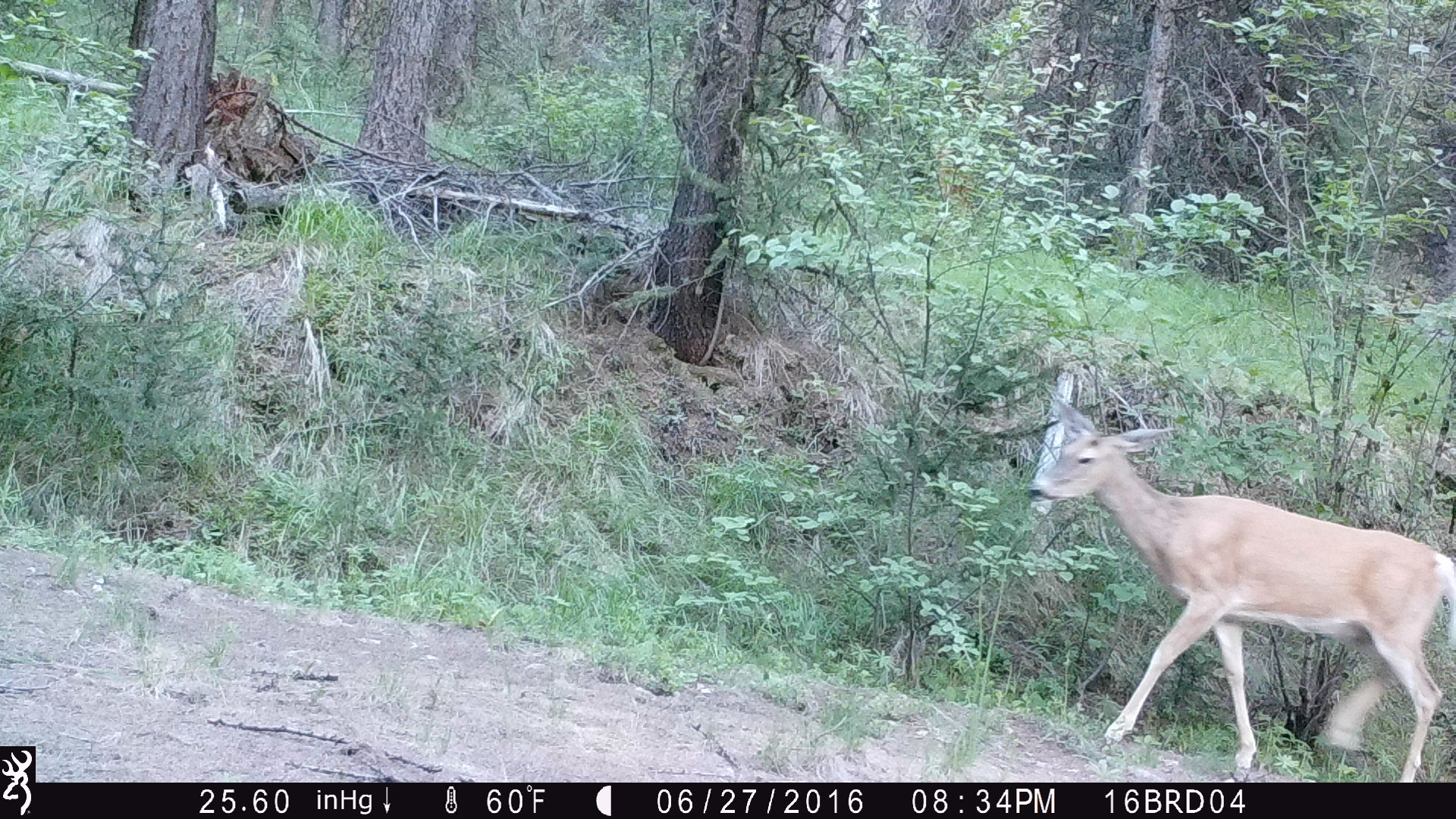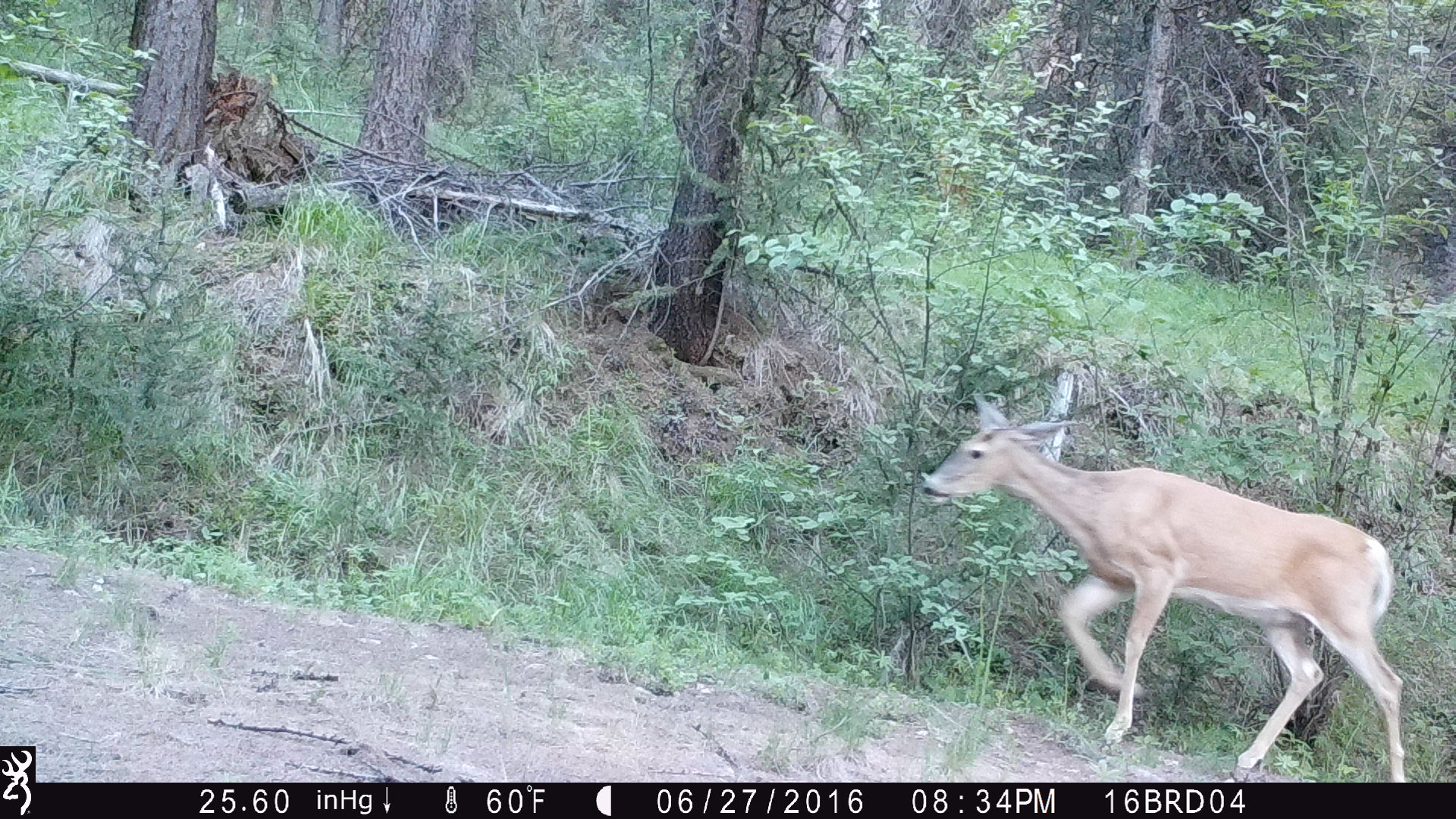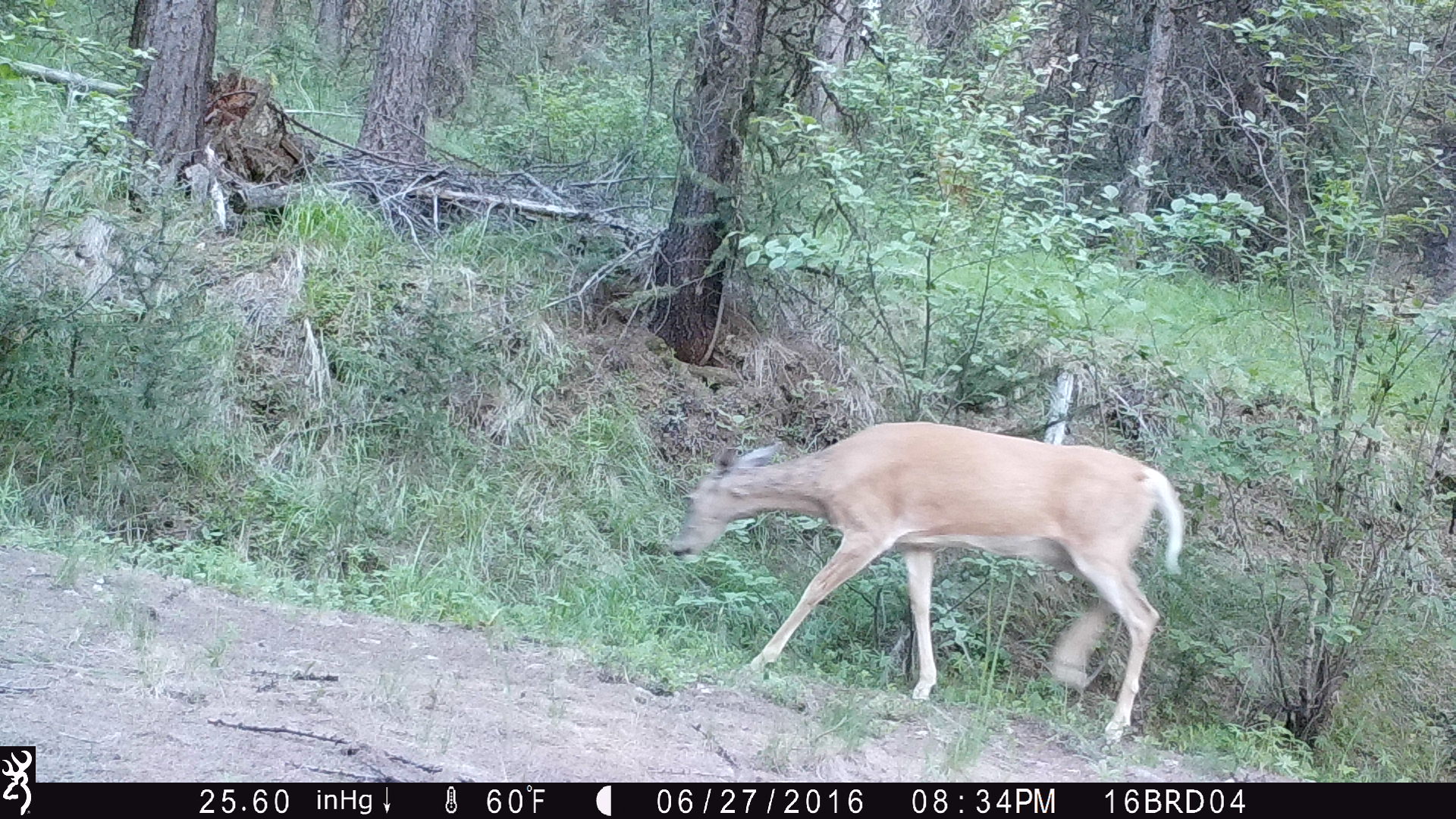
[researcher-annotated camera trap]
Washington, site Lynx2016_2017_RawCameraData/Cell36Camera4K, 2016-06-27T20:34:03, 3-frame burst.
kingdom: Animalia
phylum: Chordata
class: Mammalia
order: Artiodactyla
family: Cervidae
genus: Odocoileus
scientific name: Odocoileus virginianus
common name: white-tailed deer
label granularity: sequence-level